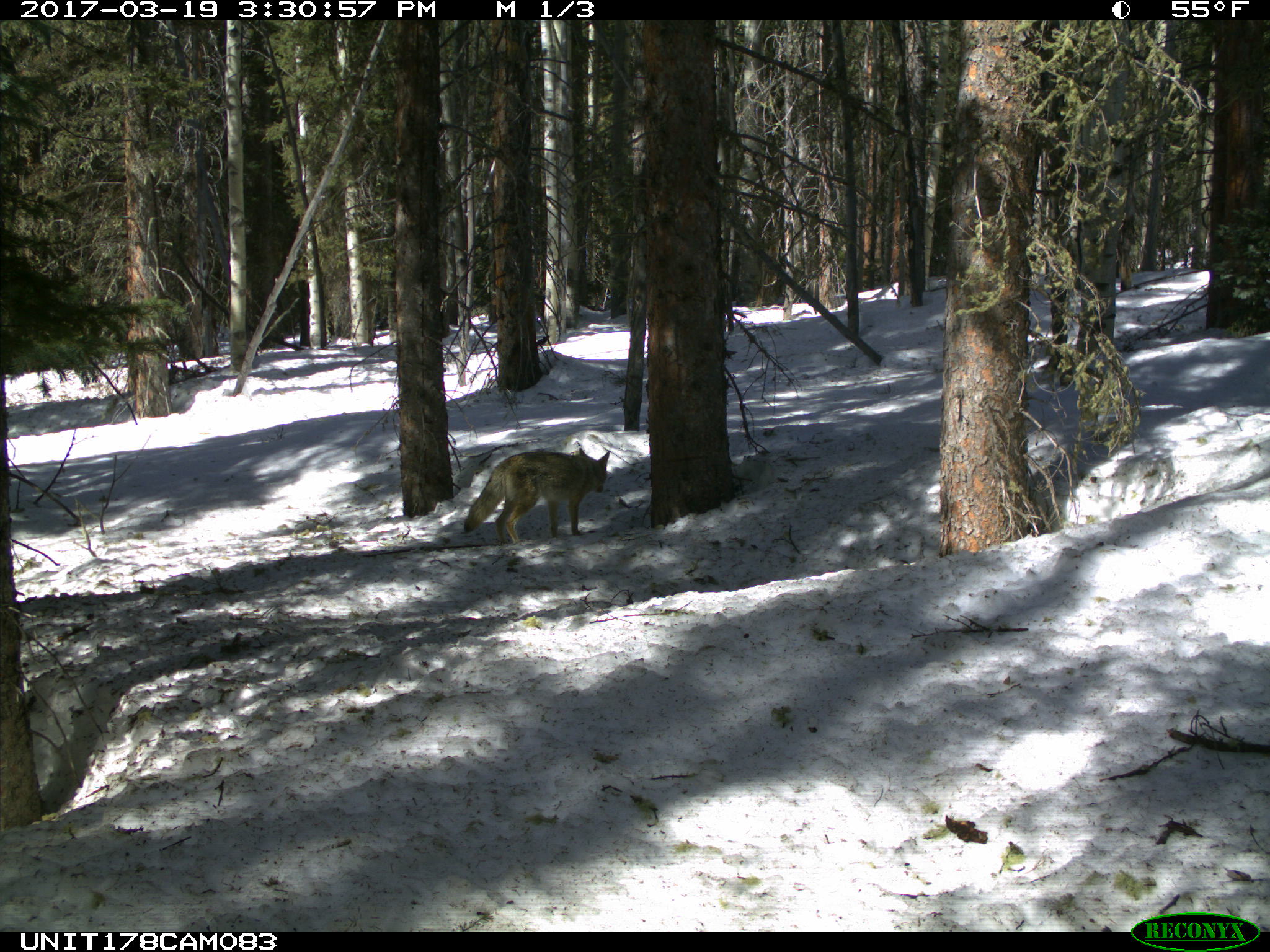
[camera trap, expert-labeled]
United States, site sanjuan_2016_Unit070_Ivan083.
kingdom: Animalia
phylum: Chordata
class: Mammalia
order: Carnivora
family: Canidae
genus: Canis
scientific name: Canis latrans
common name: coyote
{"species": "Canis latrans (coyote)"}